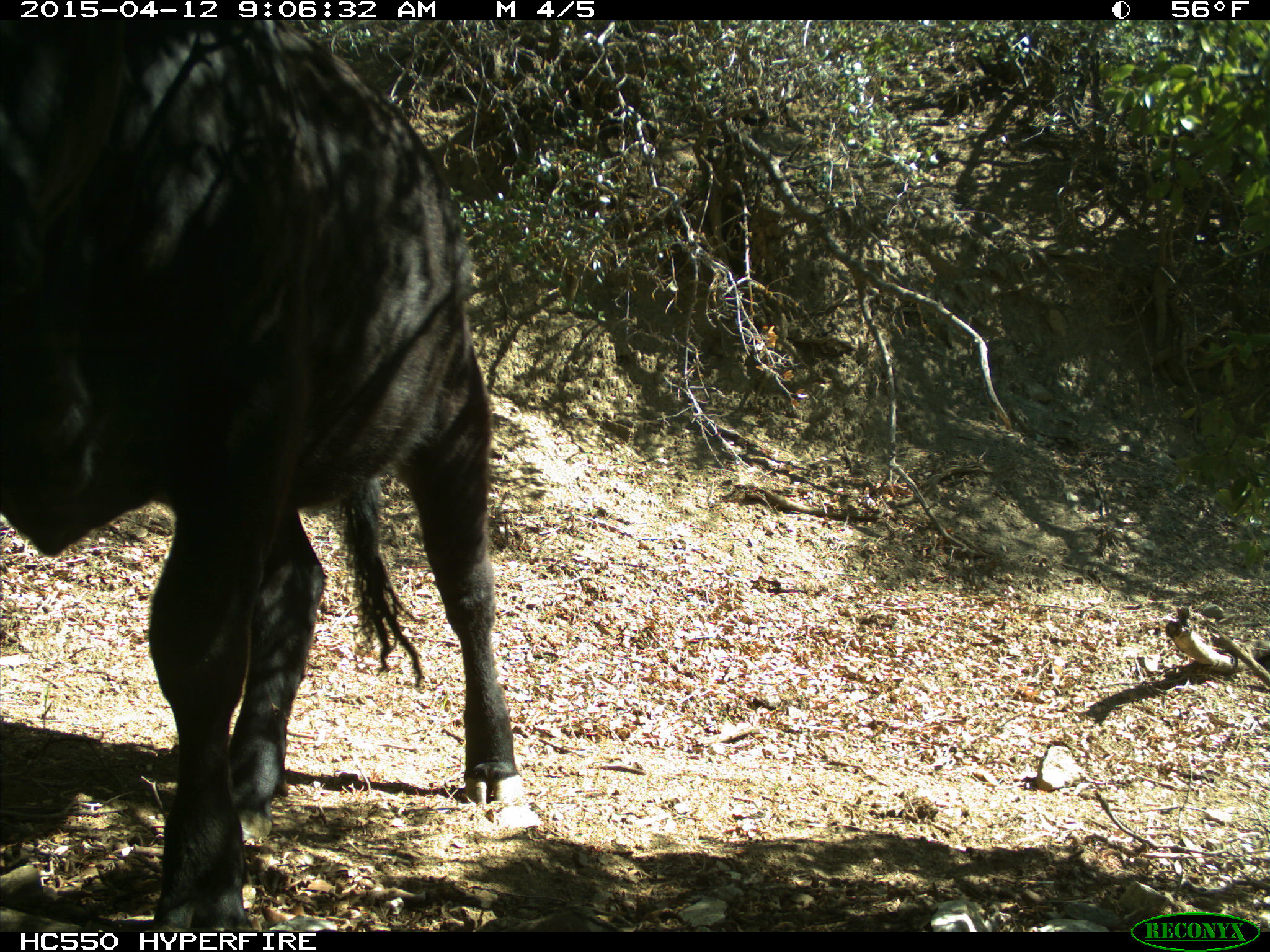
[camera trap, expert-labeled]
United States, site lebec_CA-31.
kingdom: Animalia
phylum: Chordata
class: Mammalia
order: Artiodactyla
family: Bovidae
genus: Bos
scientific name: Bos taurus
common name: domestic cow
Bos taurus (domestic cow).